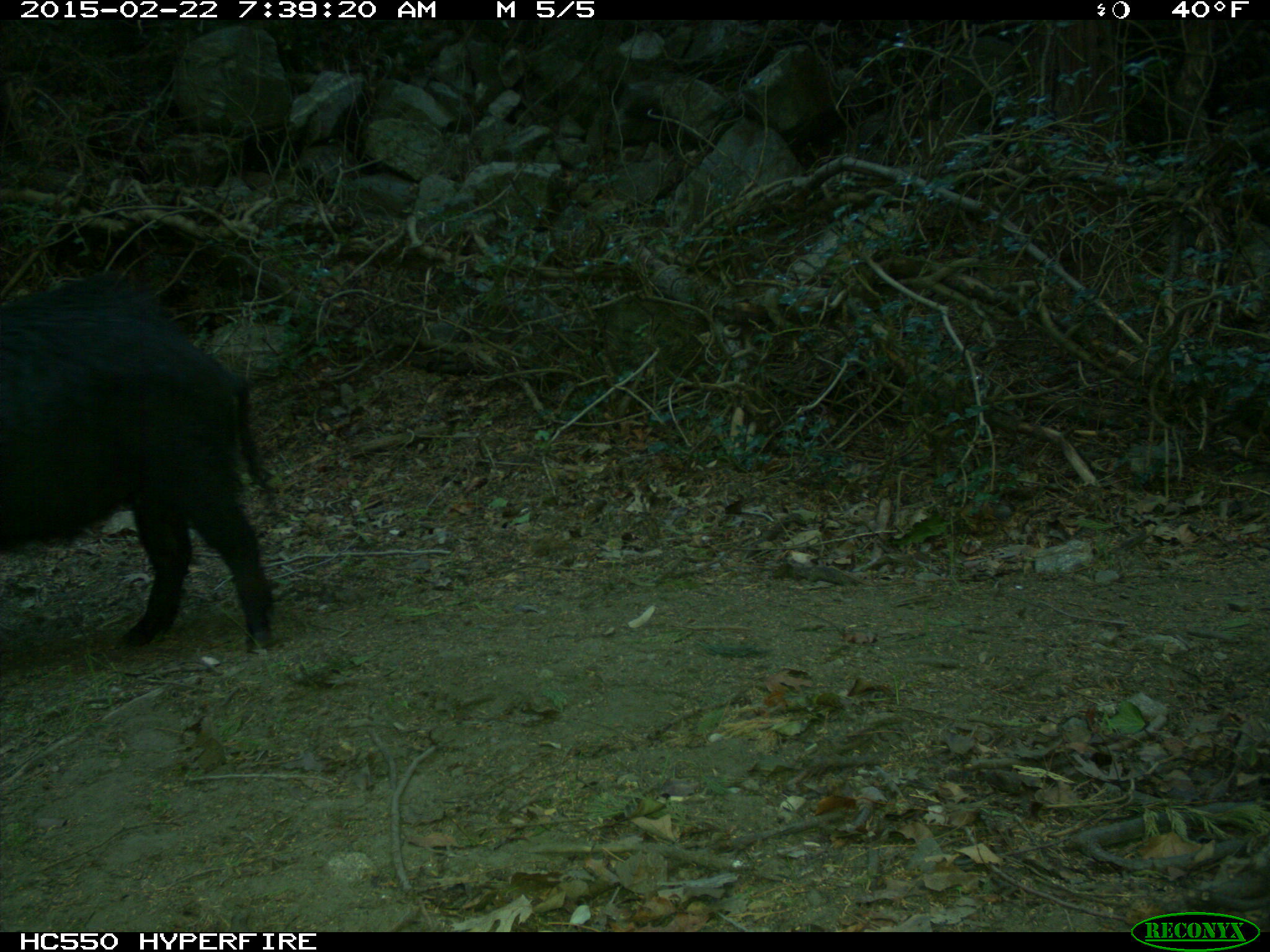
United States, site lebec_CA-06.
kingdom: Animalia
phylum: Chordata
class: Mammalia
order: Artiodactyla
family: Suidae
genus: Sus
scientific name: Sus scrofa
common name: wild boar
Sus scrofa (wild boar).